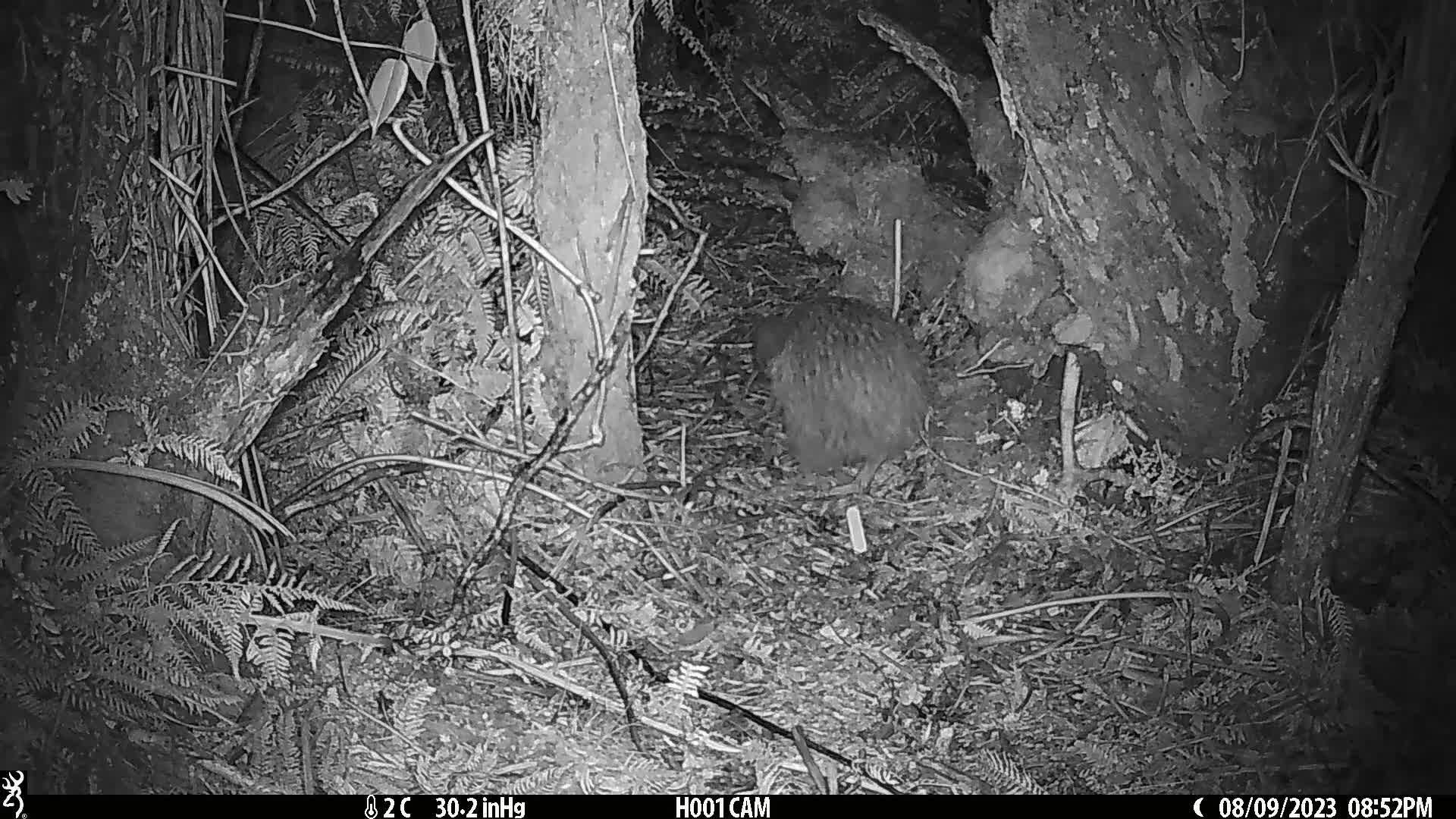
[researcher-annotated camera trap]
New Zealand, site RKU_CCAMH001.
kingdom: Animalia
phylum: Chordata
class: Aves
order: Apterygiformes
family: Apterygidae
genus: Apteryx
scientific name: Apteryx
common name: kiwi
Kiwi (Apteryx).